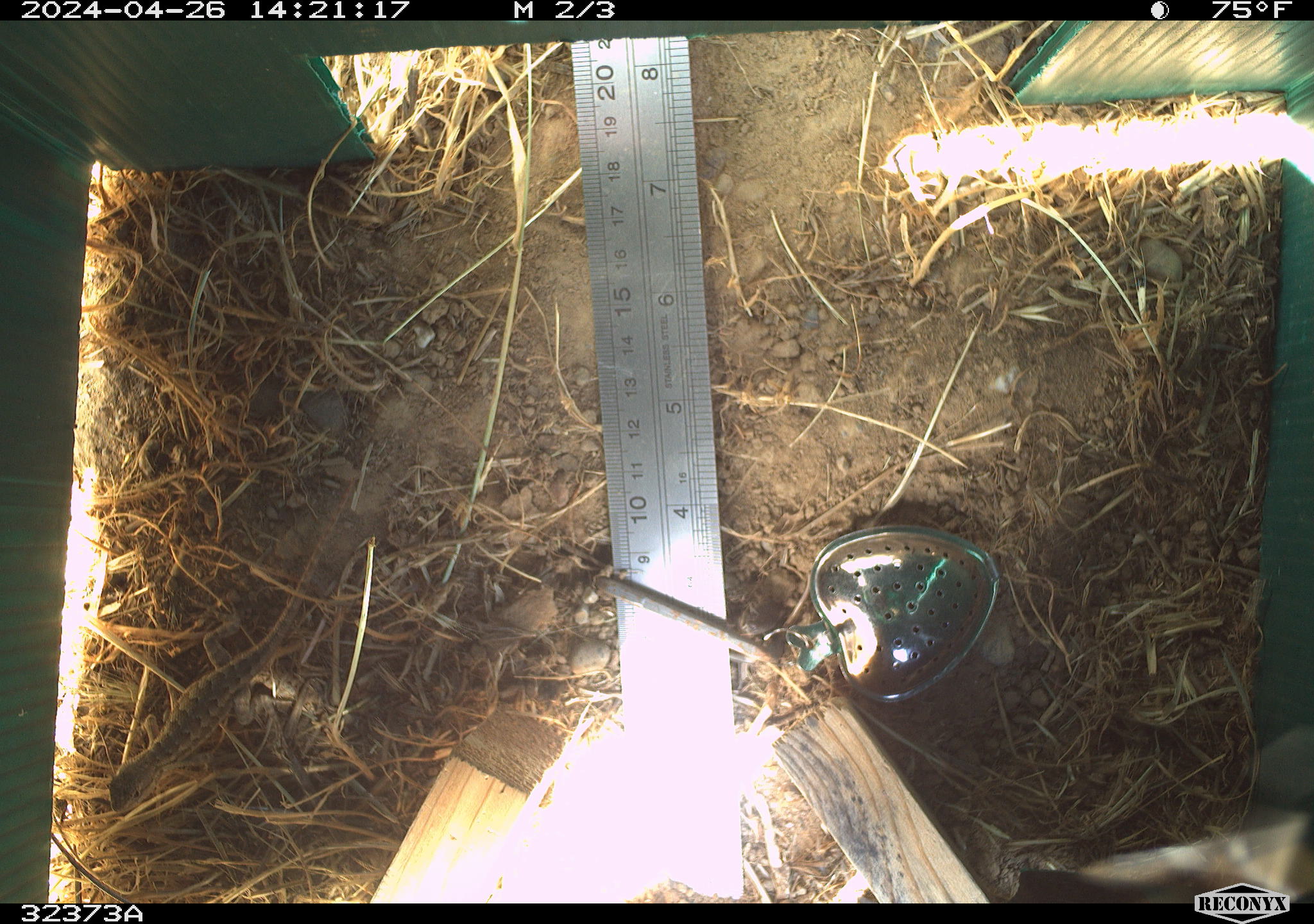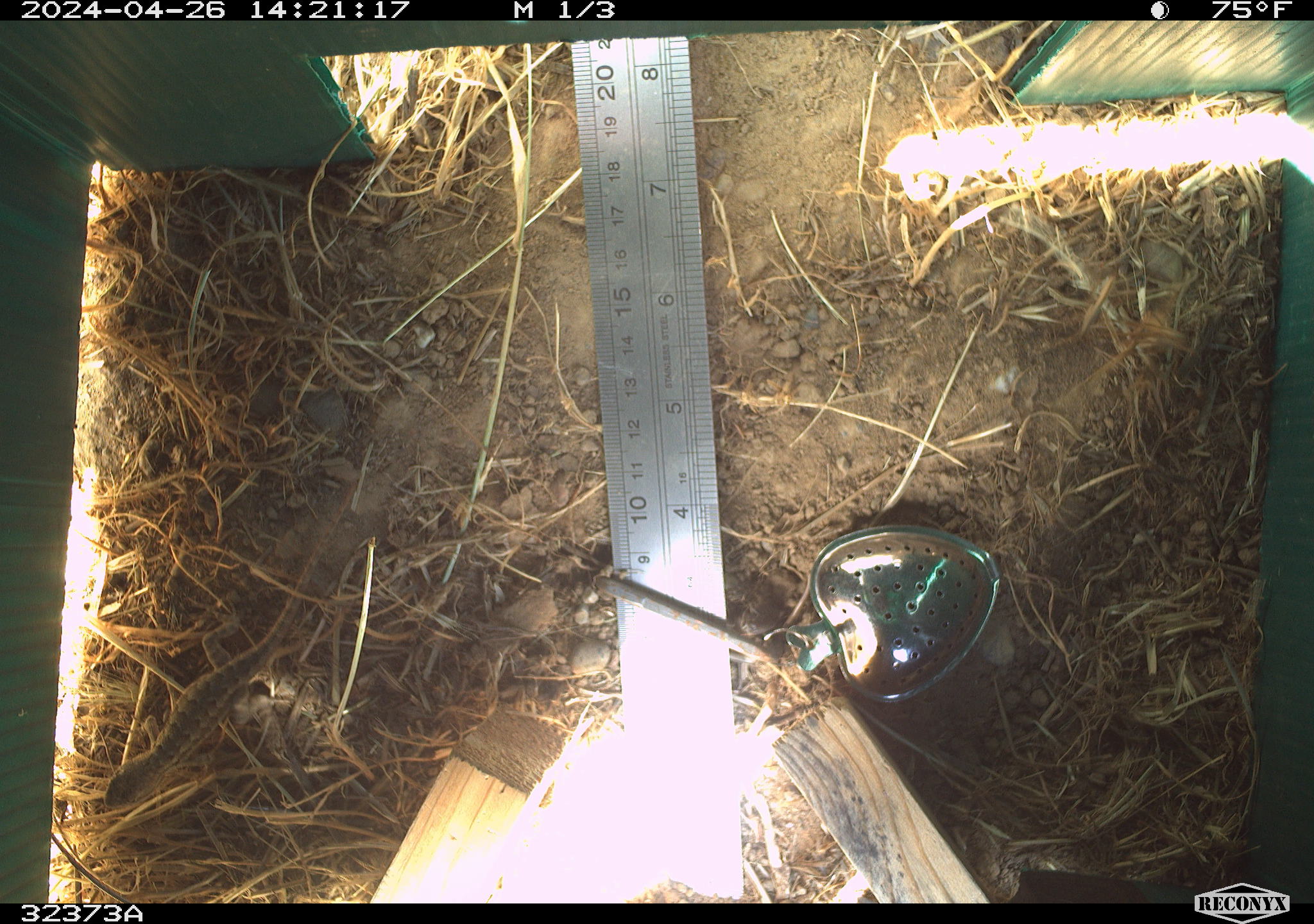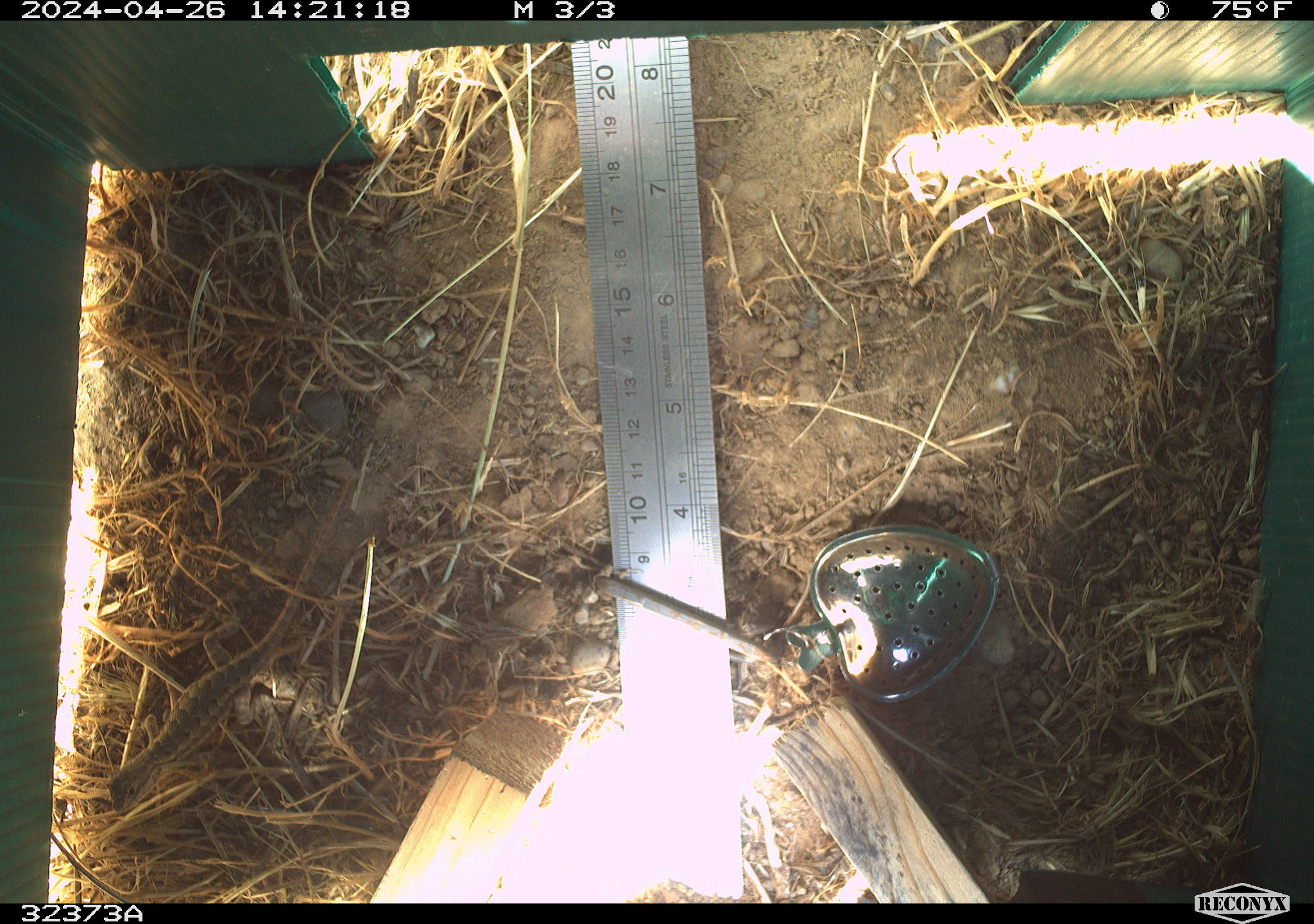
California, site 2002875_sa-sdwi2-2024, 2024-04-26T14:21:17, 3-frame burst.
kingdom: Animalia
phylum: Chordata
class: Reptilia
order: Squamata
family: Phrynosomatidae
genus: Sceloporus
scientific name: Sceloporus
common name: spiny lizards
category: sceloporus species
Sceloporus species (spiny lizards) (Sceloporus).